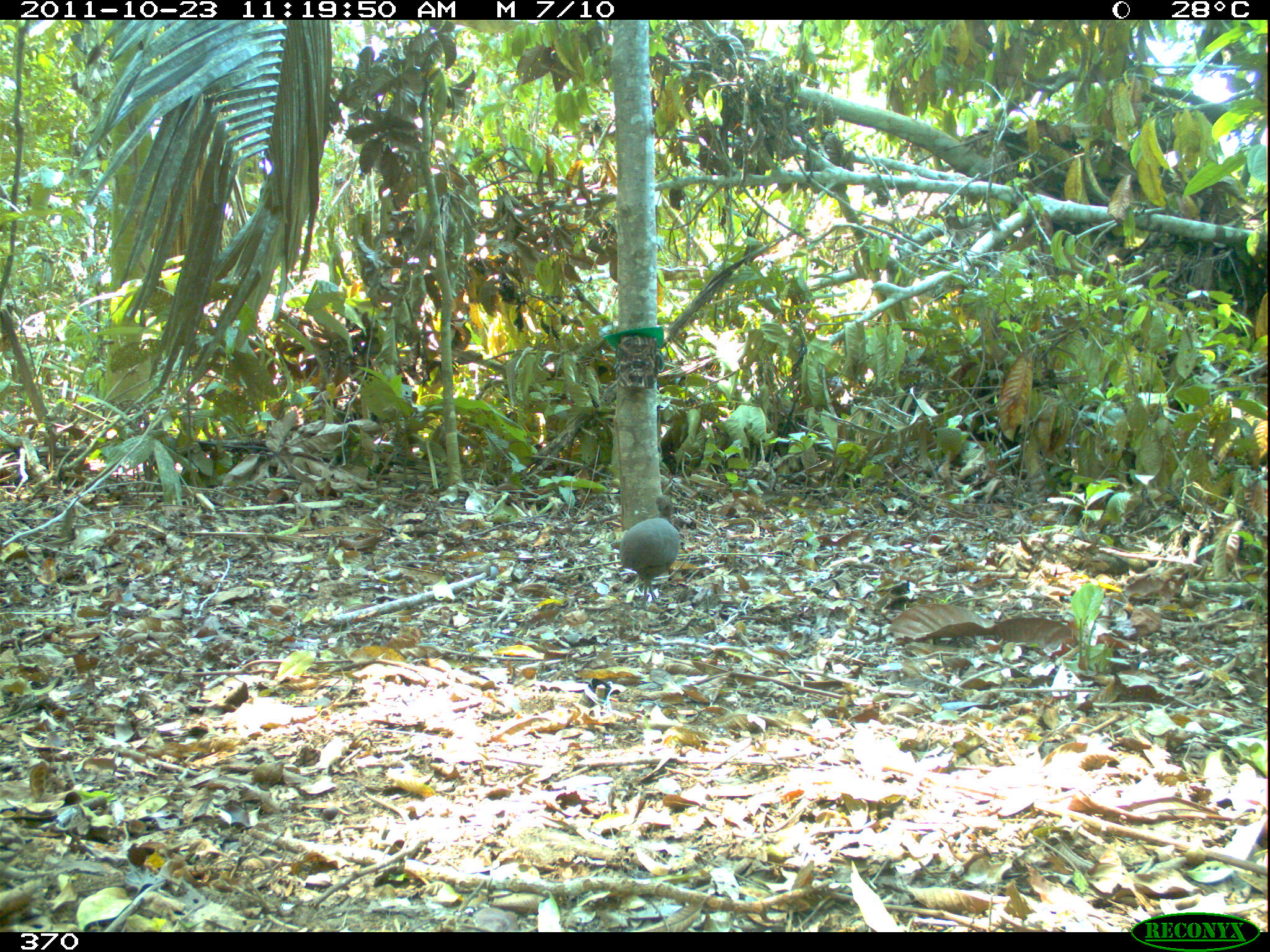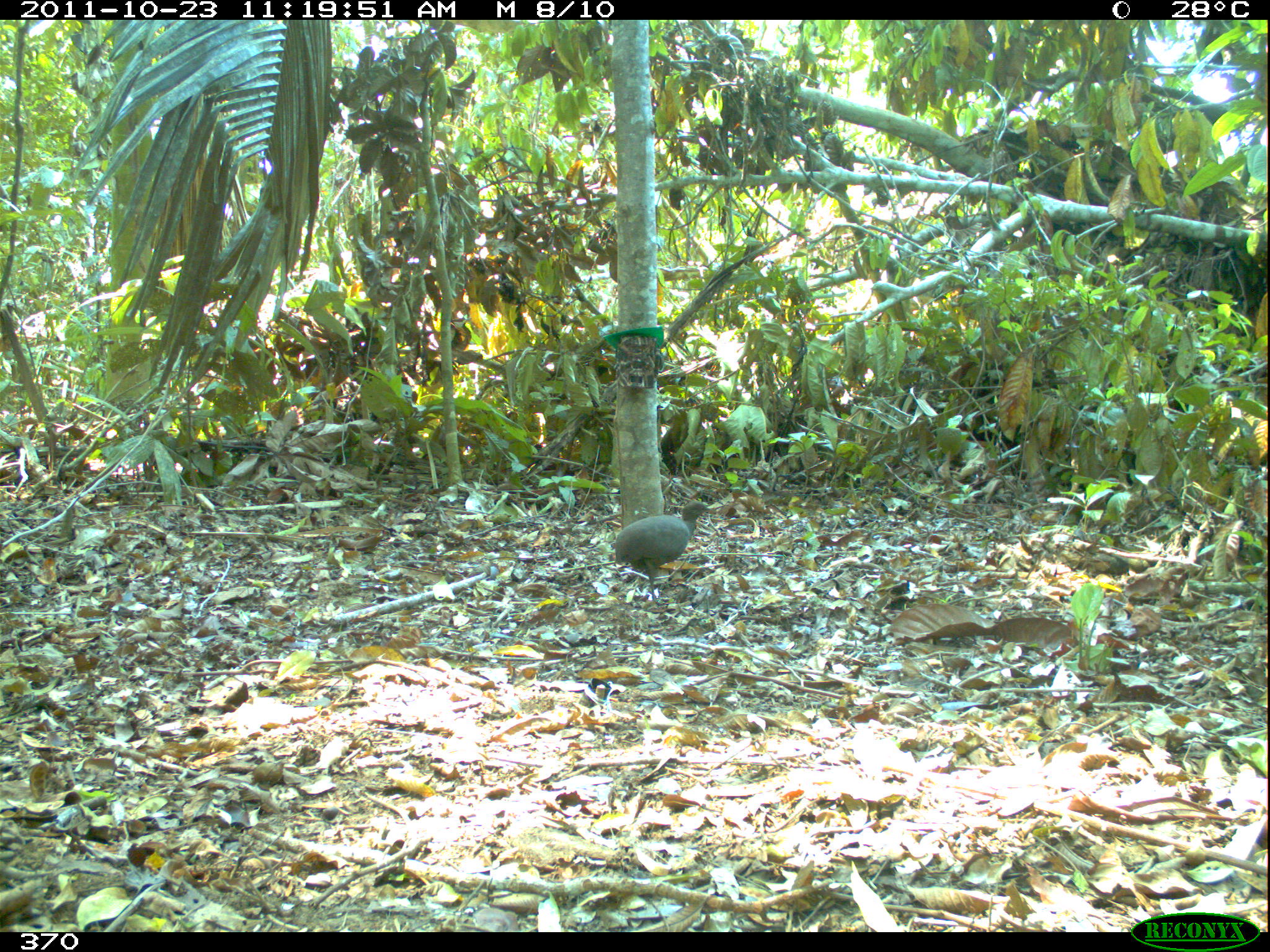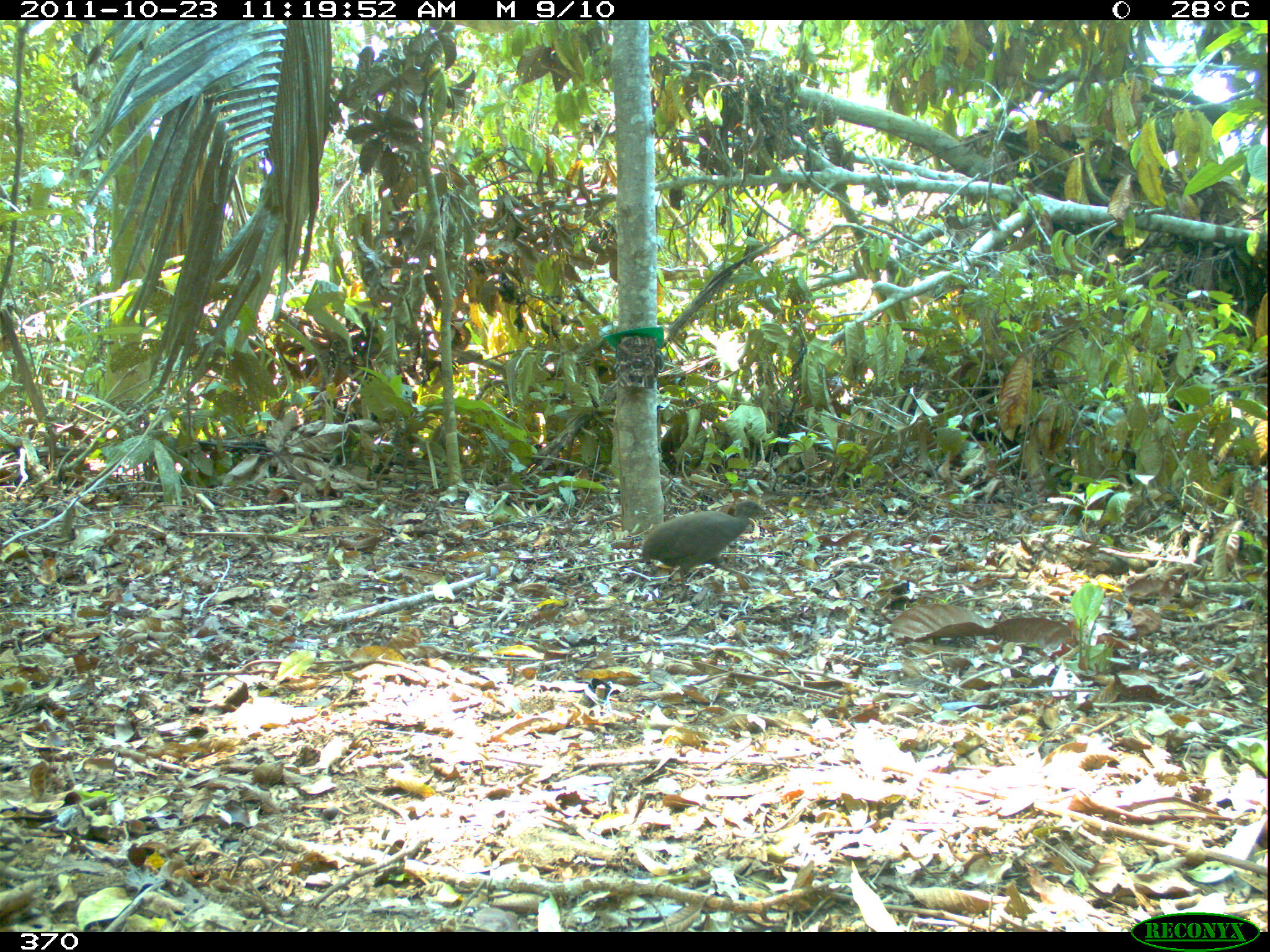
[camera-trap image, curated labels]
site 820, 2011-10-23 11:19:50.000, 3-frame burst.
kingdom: Animalia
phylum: Chordata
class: Aves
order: Tinamiformes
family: Tinamidae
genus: Crypturellus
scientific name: Crypturellus cinereus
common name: cinereous tinamou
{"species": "Crypturellus cinereus (cinereous tinamou)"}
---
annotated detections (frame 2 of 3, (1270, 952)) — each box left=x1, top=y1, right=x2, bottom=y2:
crypturellus cinereus: left=612, top=499, right=717, bottom=603